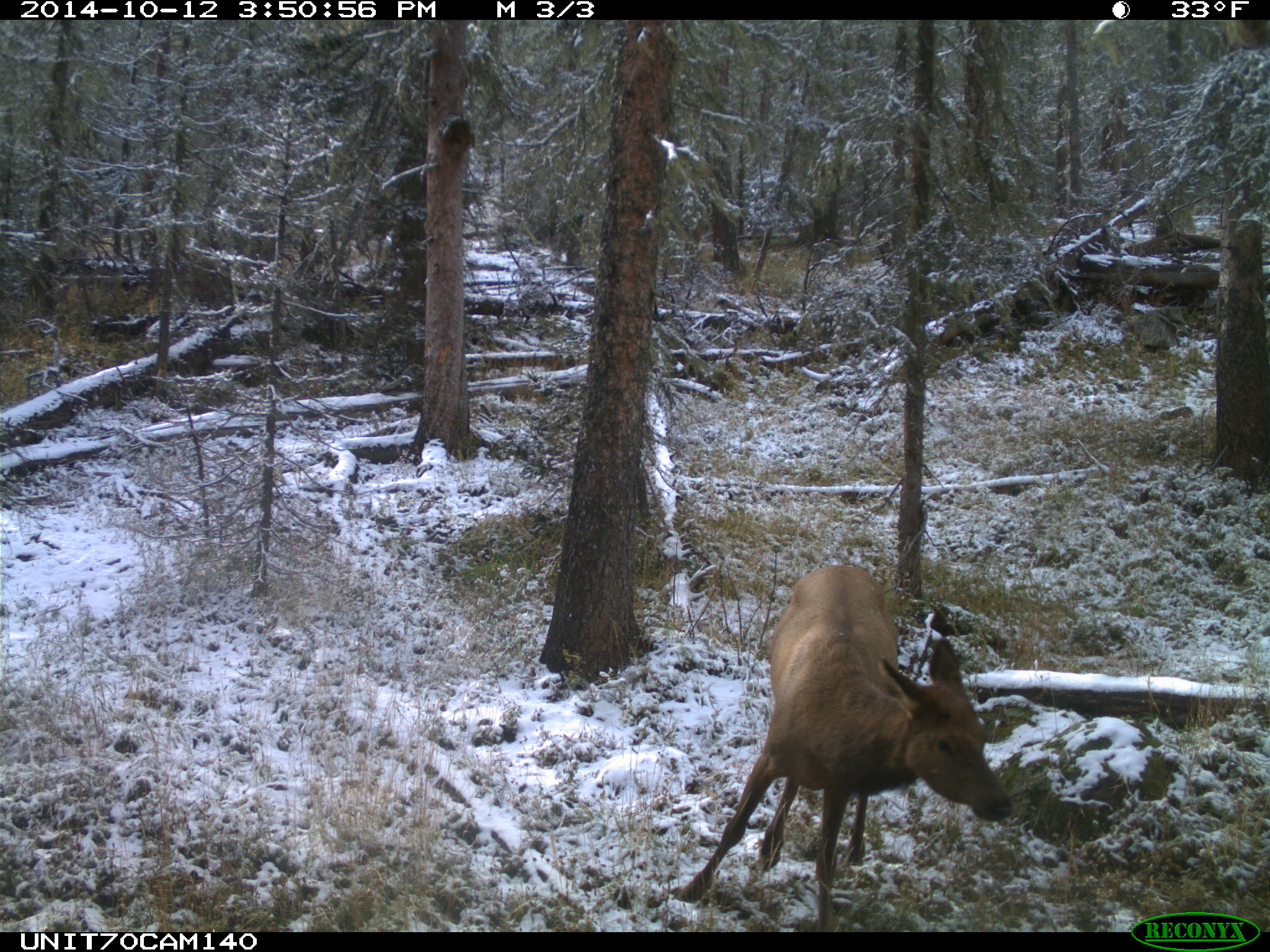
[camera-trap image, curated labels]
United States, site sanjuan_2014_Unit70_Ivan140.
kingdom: Animalia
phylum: Chordata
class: Mammalia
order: Artiodactyla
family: Cervidae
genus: Cervus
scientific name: Cervus elaphus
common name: red deer